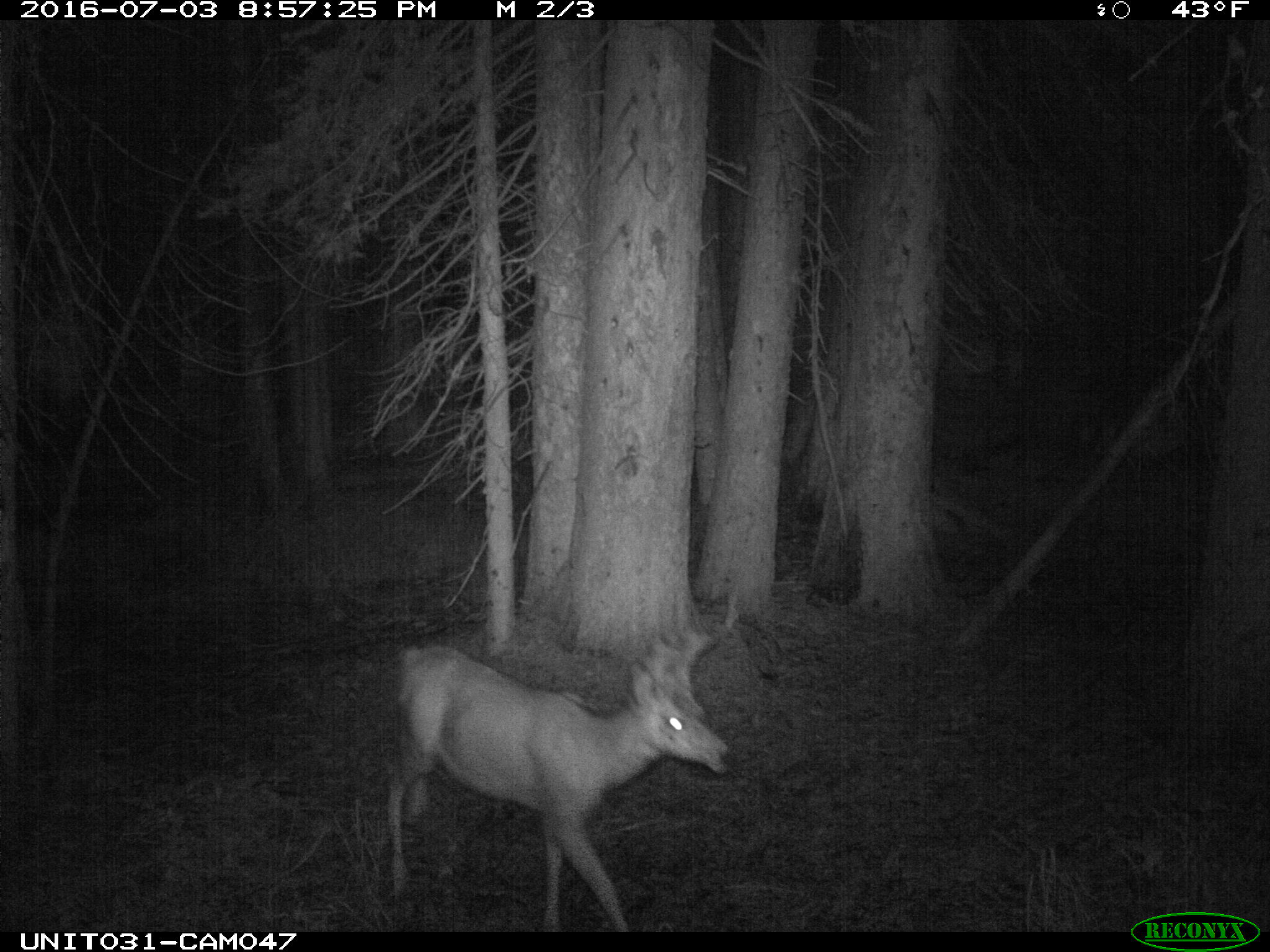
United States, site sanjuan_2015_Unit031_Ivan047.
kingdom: Animalia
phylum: Chordata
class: Mammalia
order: Artiodactyla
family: Cervidae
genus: Odocoileus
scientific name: Odocoileus hemionus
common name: mule deer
Odocoileus hemionus (mule deer).